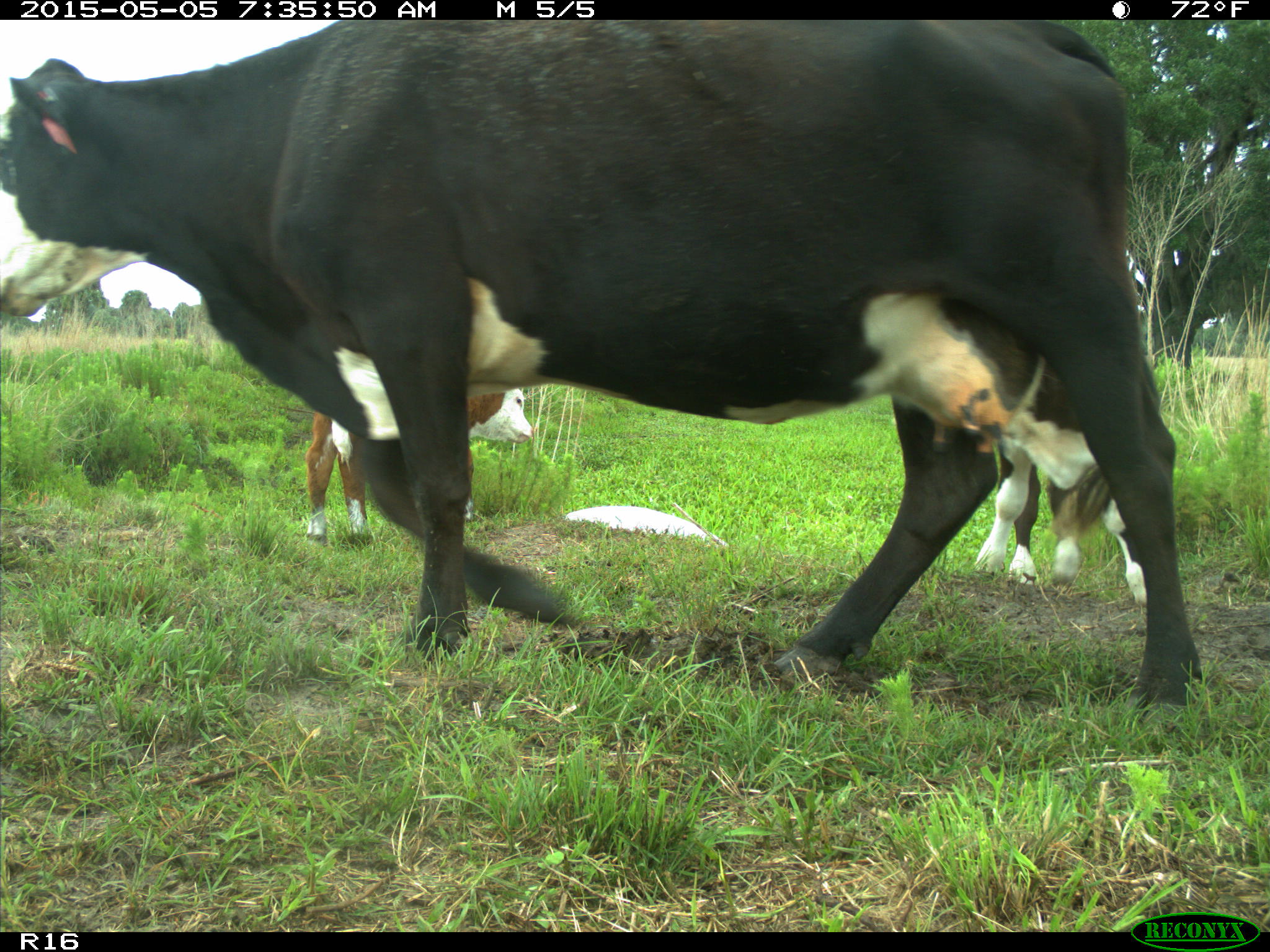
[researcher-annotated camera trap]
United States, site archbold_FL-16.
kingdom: Animalia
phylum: Chordata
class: Mammalia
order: Artiodactyla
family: Bovidae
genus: Bos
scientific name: Bos taurus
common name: domestic cow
Bos taurus (domestic cow).